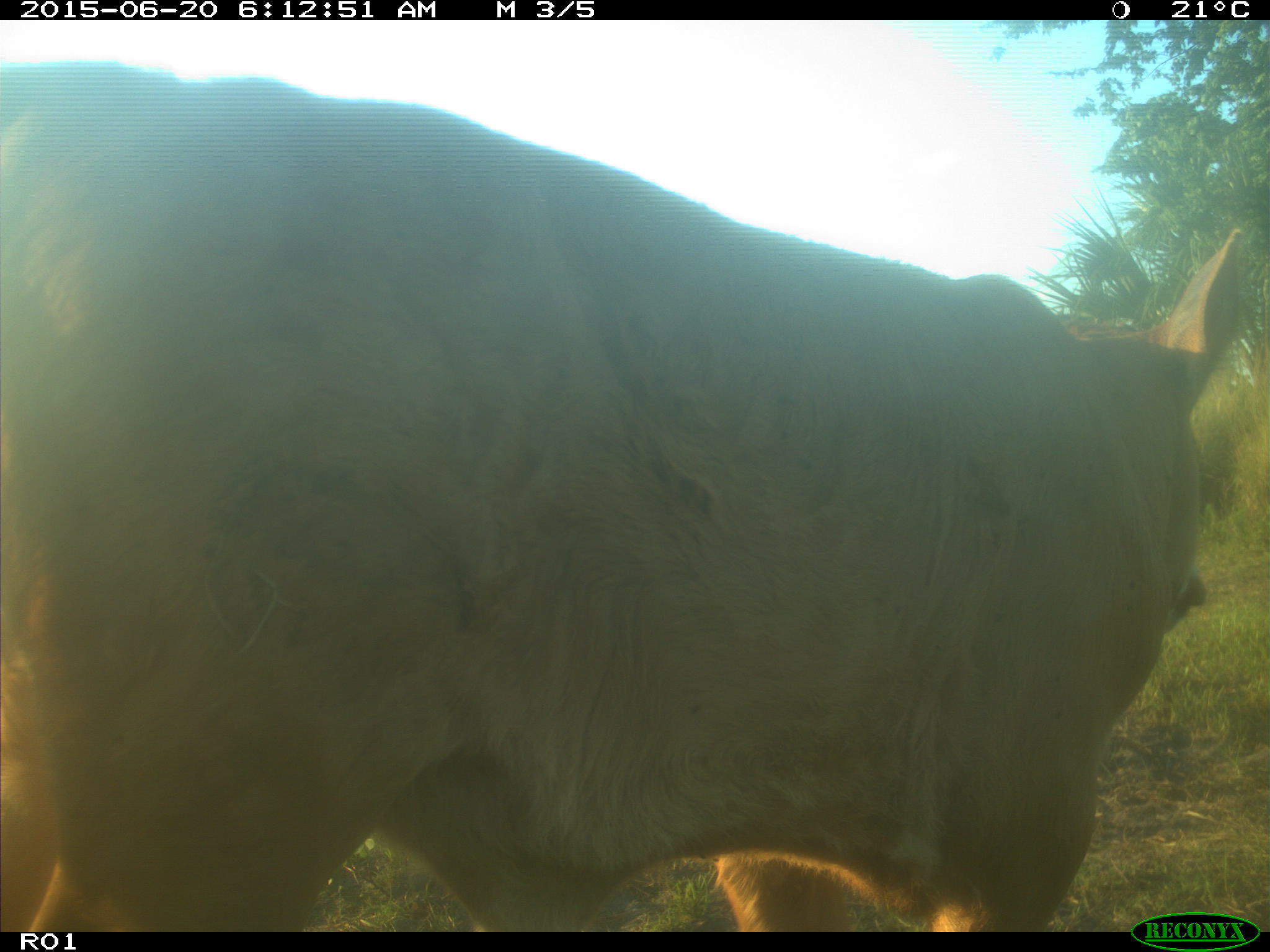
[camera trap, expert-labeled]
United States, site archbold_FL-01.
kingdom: Animalia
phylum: Chordata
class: Mammalia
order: Artiodactyla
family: Bovidae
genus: Bos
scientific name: Bos taurus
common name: domestic cow